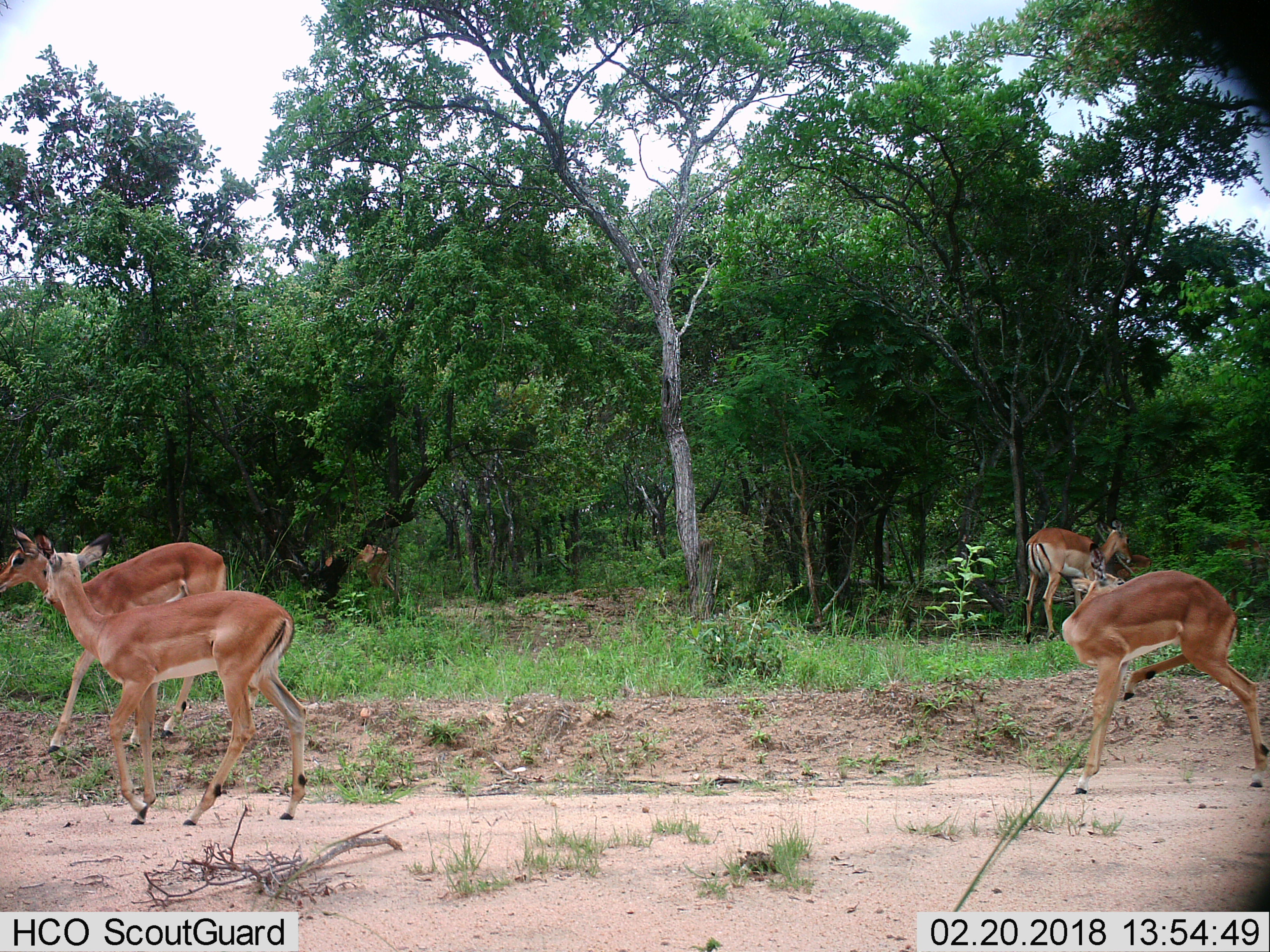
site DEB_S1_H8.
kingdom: Animalia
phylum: Chordata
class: Mammalia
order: Artiodactyla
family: Bovidae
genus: Aepyceros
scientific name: Aepyceros melampus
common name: impala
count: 5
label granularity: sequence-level